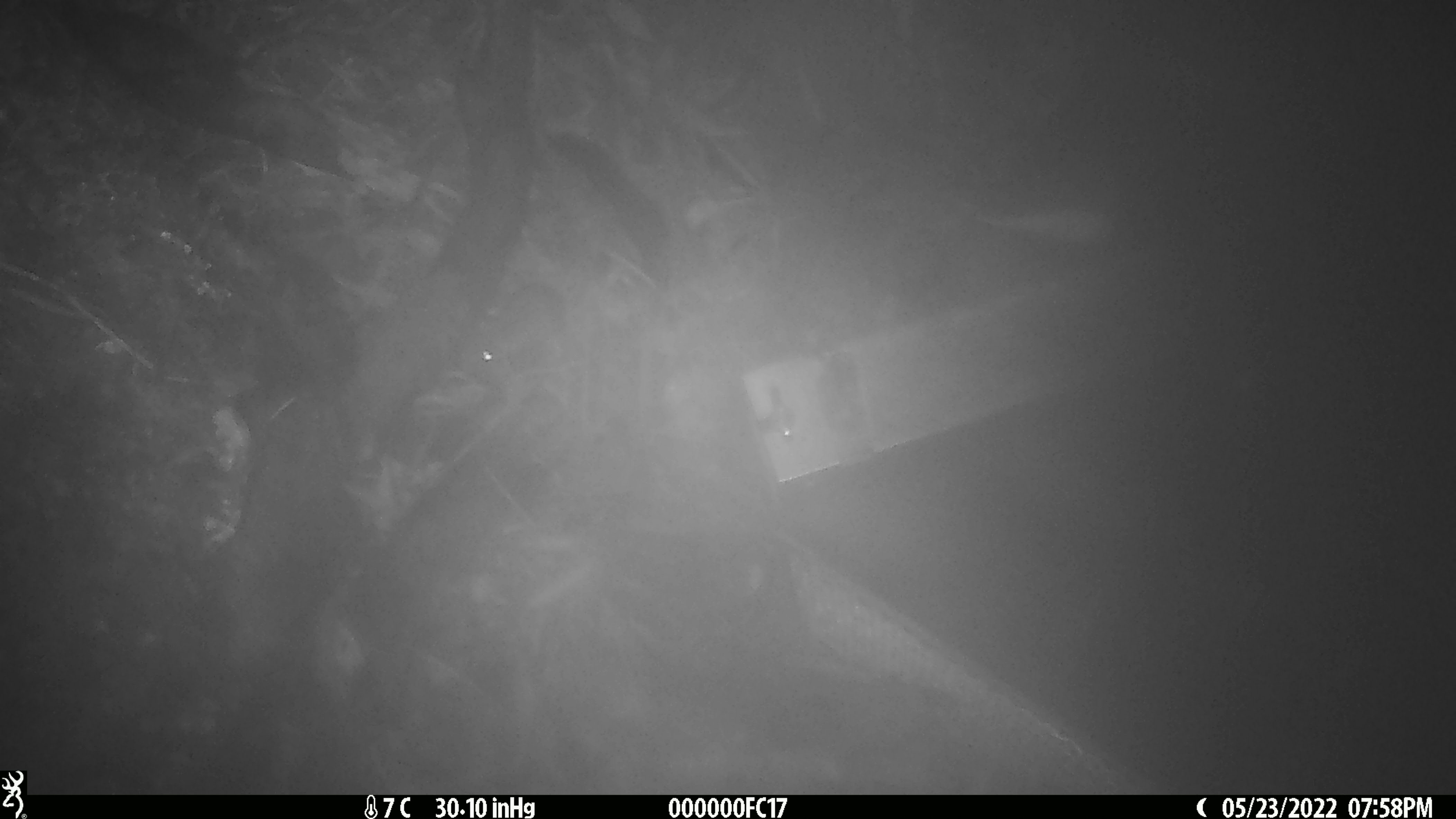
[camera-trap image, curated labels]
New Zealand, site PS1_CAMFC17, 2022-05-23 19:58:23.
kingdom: Animalia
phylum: Chordata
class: Mammalia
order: Rodentia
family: Muridae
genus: Mus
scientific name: Mus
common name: mouse